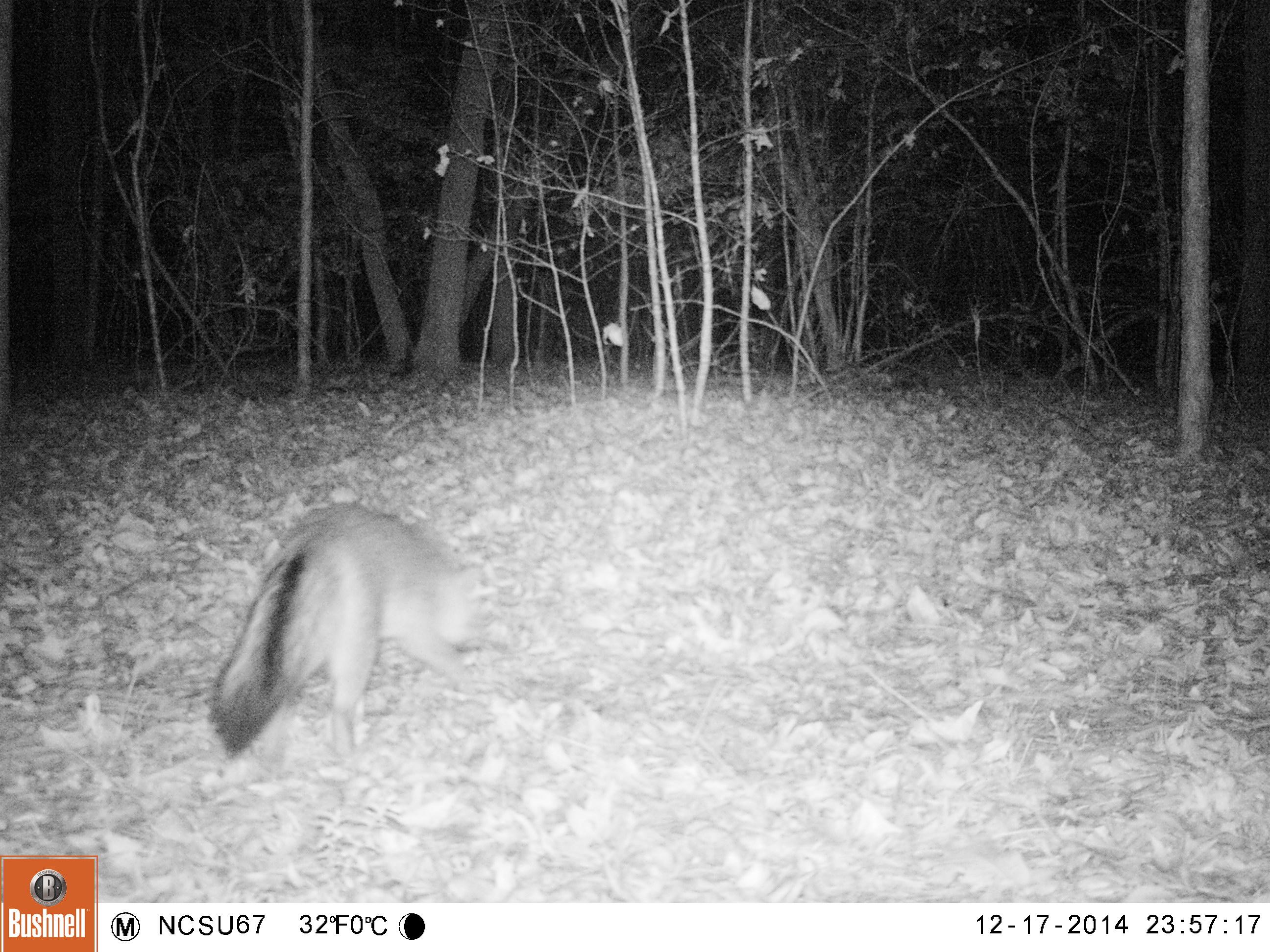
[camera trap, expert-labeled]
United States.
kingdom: Animalia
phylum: Chordata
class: Mammalia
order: Carnivora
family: Canidae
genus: Urocyon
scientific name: Urocyon cinereoargenteus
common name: gray fox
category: Grey Fox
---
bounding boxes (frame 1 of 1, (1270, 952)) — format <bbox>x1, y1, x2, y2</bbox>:
Grey Fox: <bbox>203, 498, 495, 776</bbox>